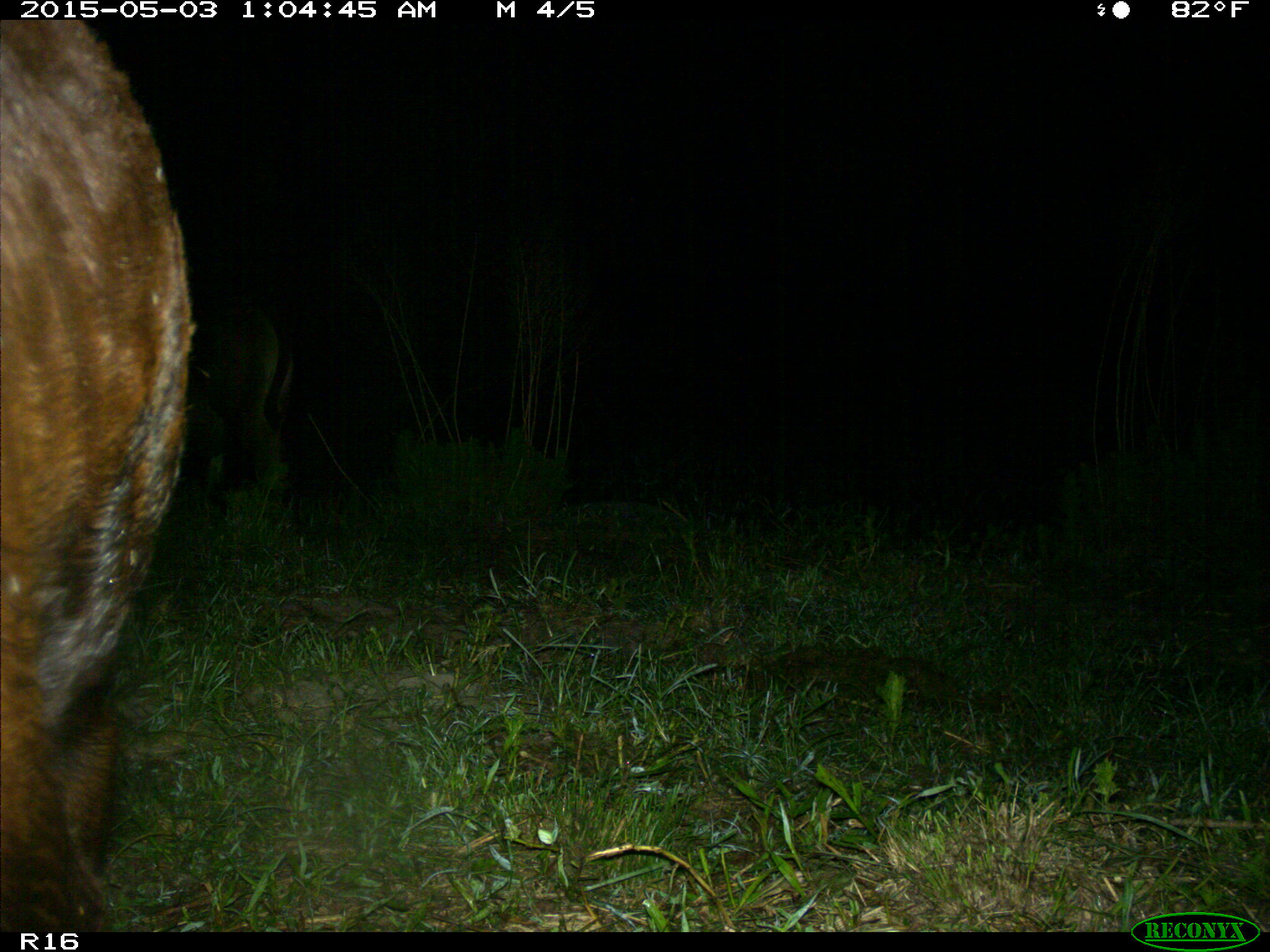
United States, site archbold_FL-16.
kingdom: Animalia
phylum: Chordata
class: Mammalia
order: Artiodactyla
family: Bovidae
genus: Bos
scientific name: Bos taurus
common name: domestic cow